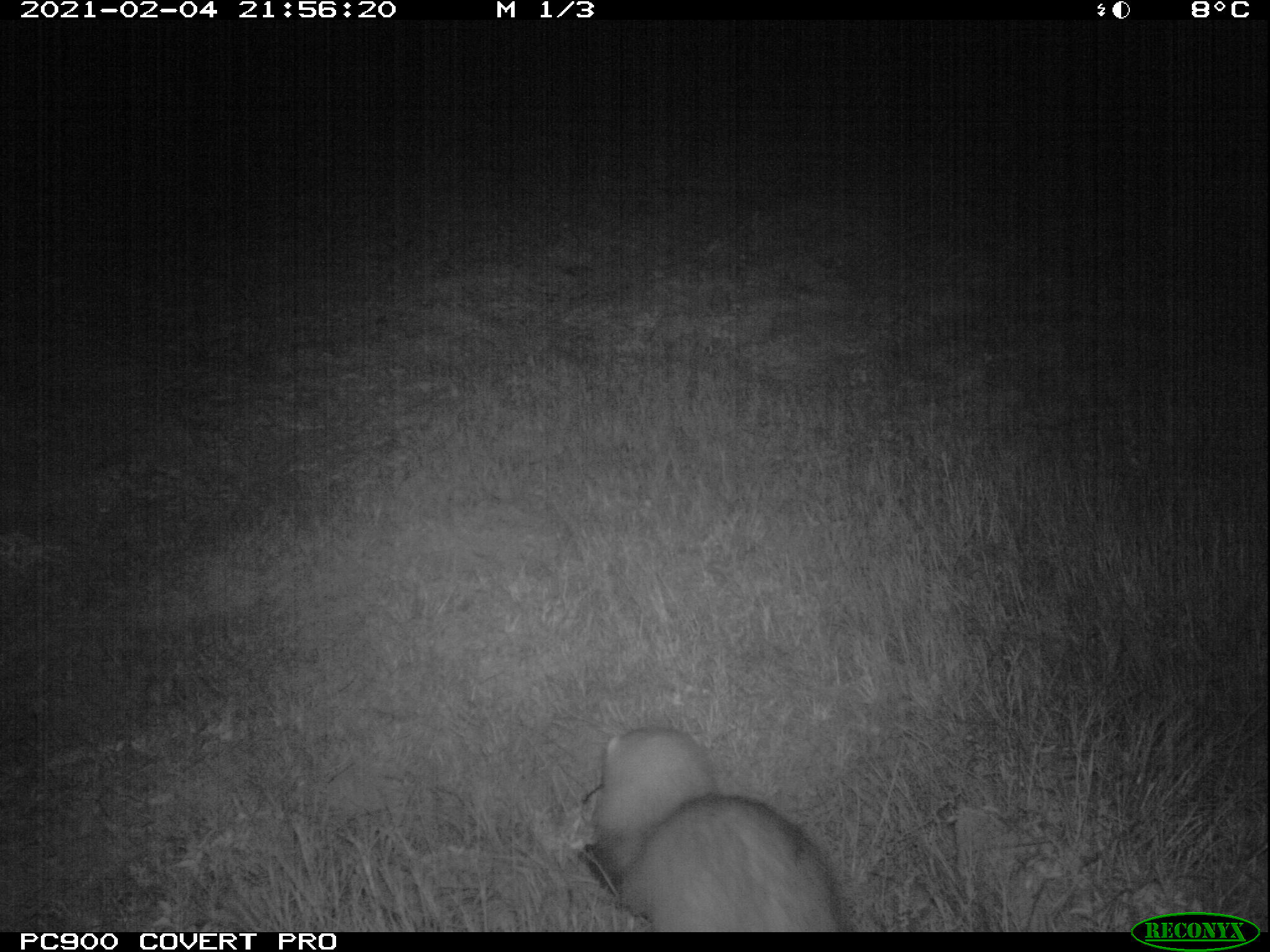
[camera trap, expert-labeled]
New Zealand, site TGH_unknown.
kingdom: Animalia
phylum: Chordata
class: Mammalia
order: Carnivora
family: Mustelidae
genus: Mustela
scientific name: Mustela furo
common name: ferret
Ferret (Mustela furo).